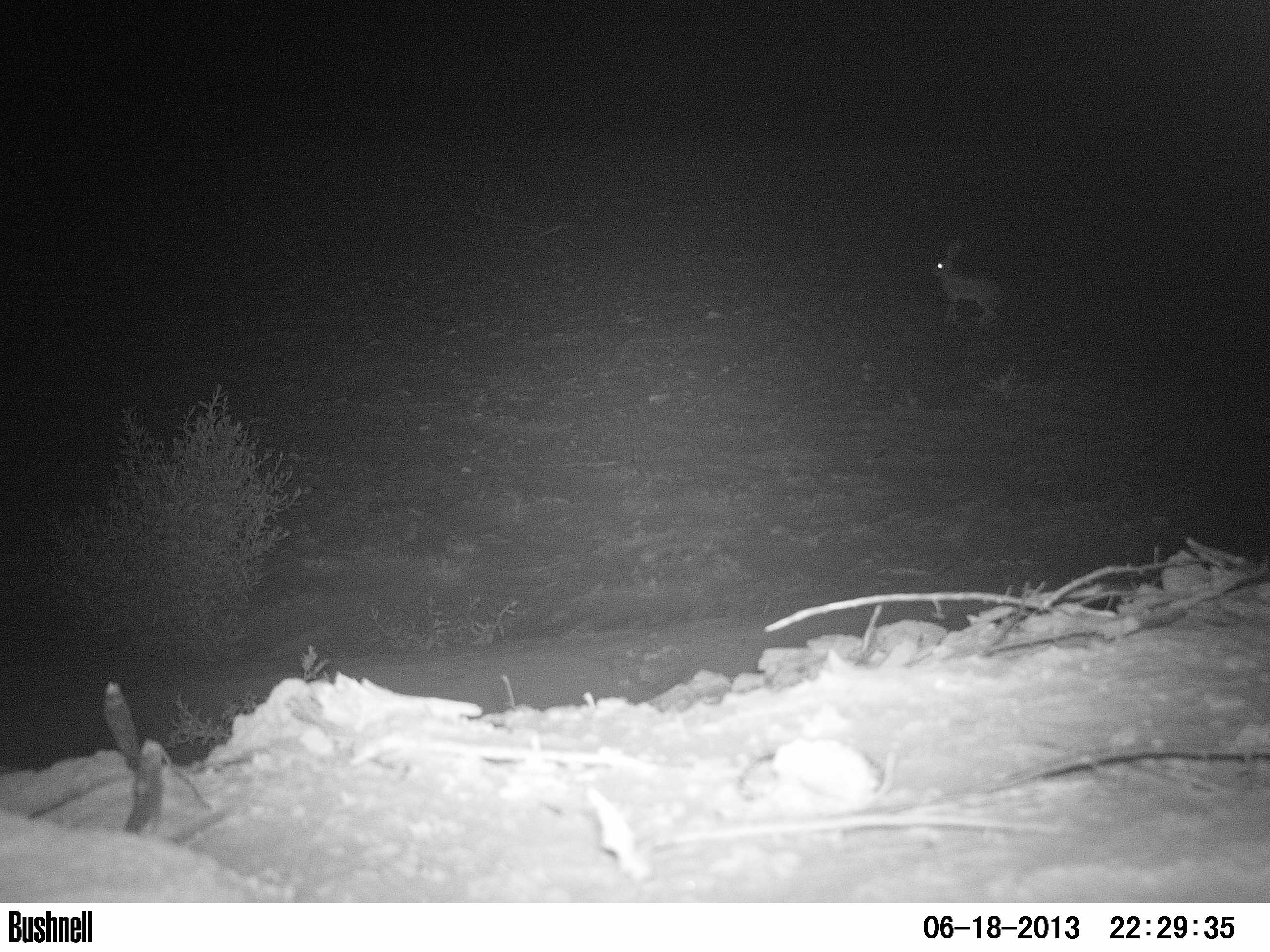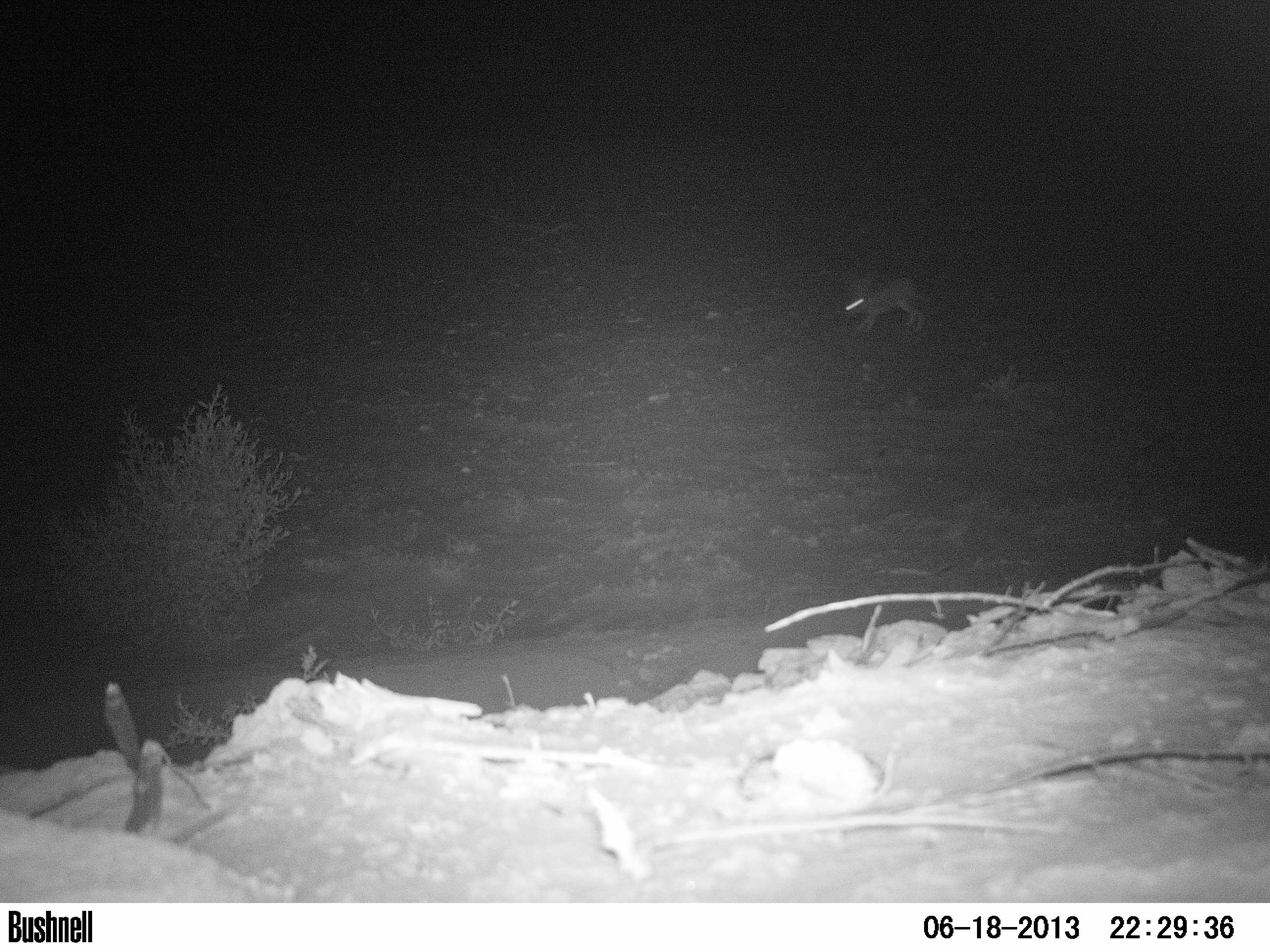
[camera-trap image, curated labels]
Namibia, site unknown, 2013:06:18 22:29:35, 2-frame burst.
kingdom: Animalia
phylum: Chordata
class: Mammalia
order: Lagomorpha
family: Leporidae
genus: Lepus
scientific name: Lepus capensis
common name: cape hare